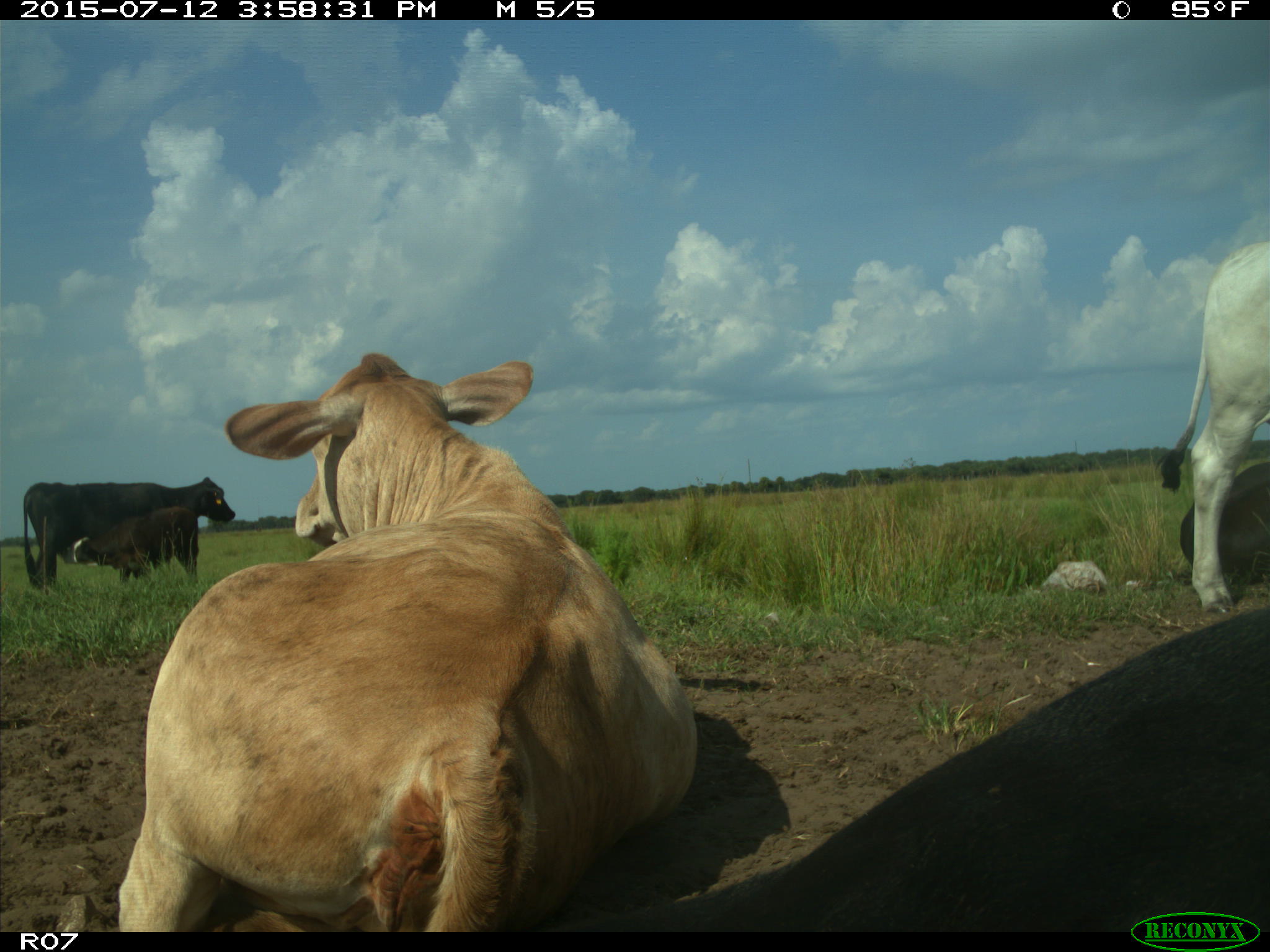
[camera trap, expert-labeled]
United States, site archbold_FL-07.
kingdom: Animalia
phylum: Chordata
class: Mammalia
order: Artiodactyla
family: Bovidae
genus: Bos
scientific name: Bos taurus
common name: domestic cow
Bos taurus (domestic cow).